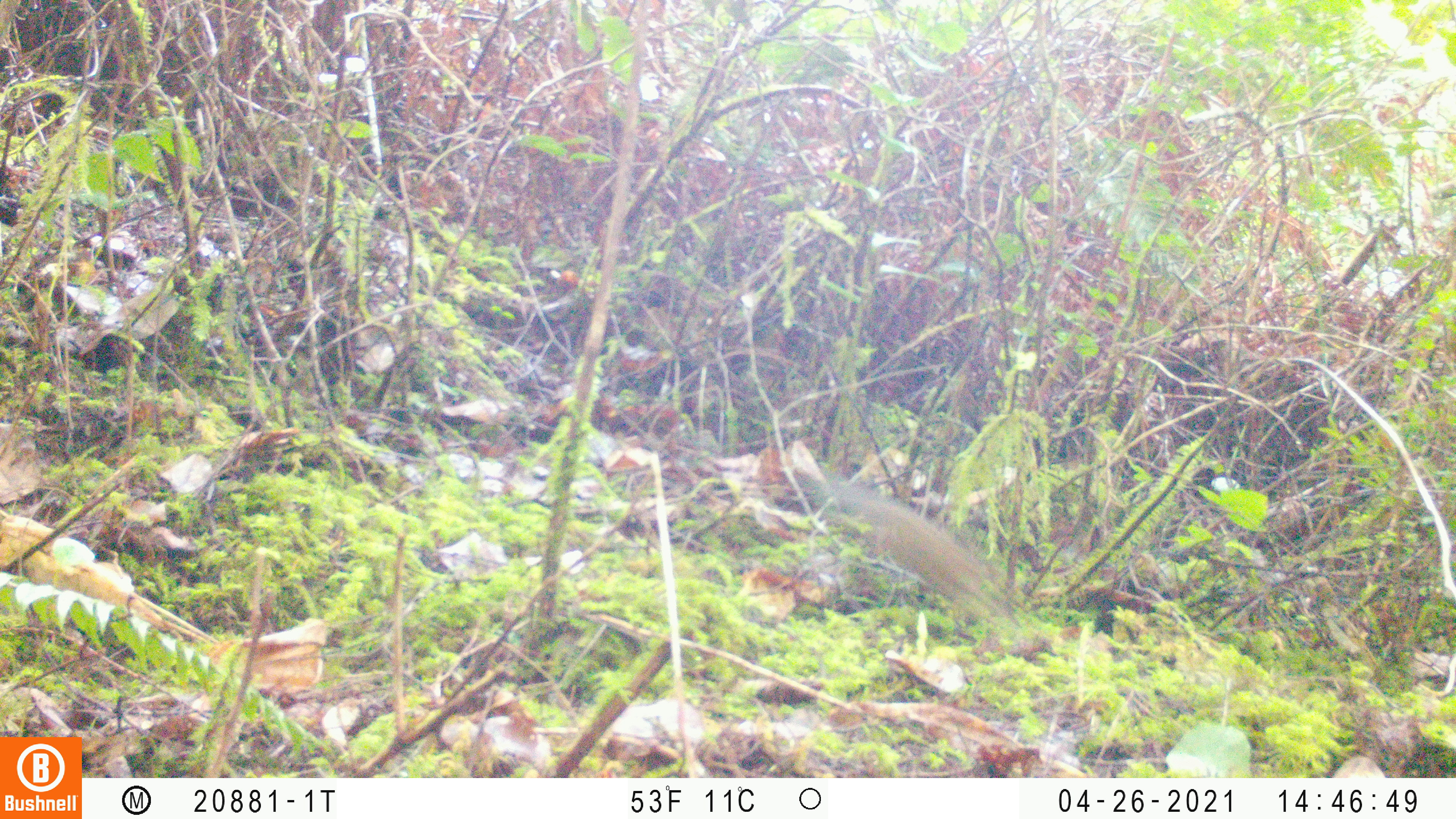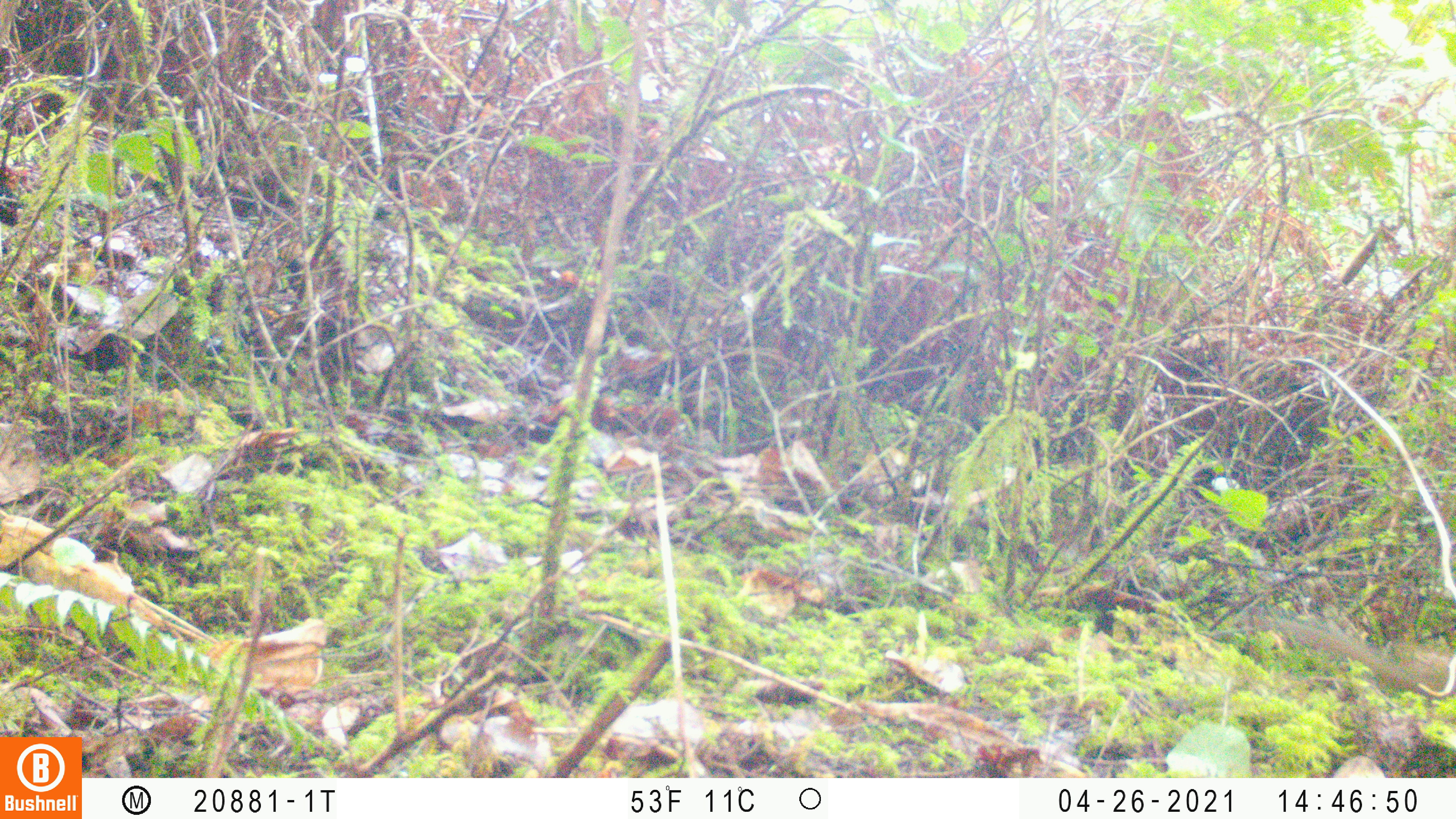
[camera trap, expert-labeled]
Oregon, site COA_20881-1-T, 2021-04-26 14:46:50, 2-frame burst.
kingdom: Animalia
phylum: Chordata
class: Mammalia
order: Rodentia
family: Sciuridae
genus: Neotamias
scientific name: Neotamias townsendii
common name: townsend's chipmunk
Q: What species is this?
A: Townsend's chipmunk (Neotamias townsendii).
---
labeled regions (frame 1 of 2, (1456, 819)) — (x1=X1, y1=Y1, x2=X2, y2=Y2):
townsend's chipmunk: (x1=790, y1=454, x2=1073, y2=692)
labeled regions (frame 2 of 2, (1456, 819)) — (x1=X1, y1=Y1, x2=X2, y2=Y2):
townsend's chipmunk: (x1=1244, y1=578, x2=1455, y2=716)